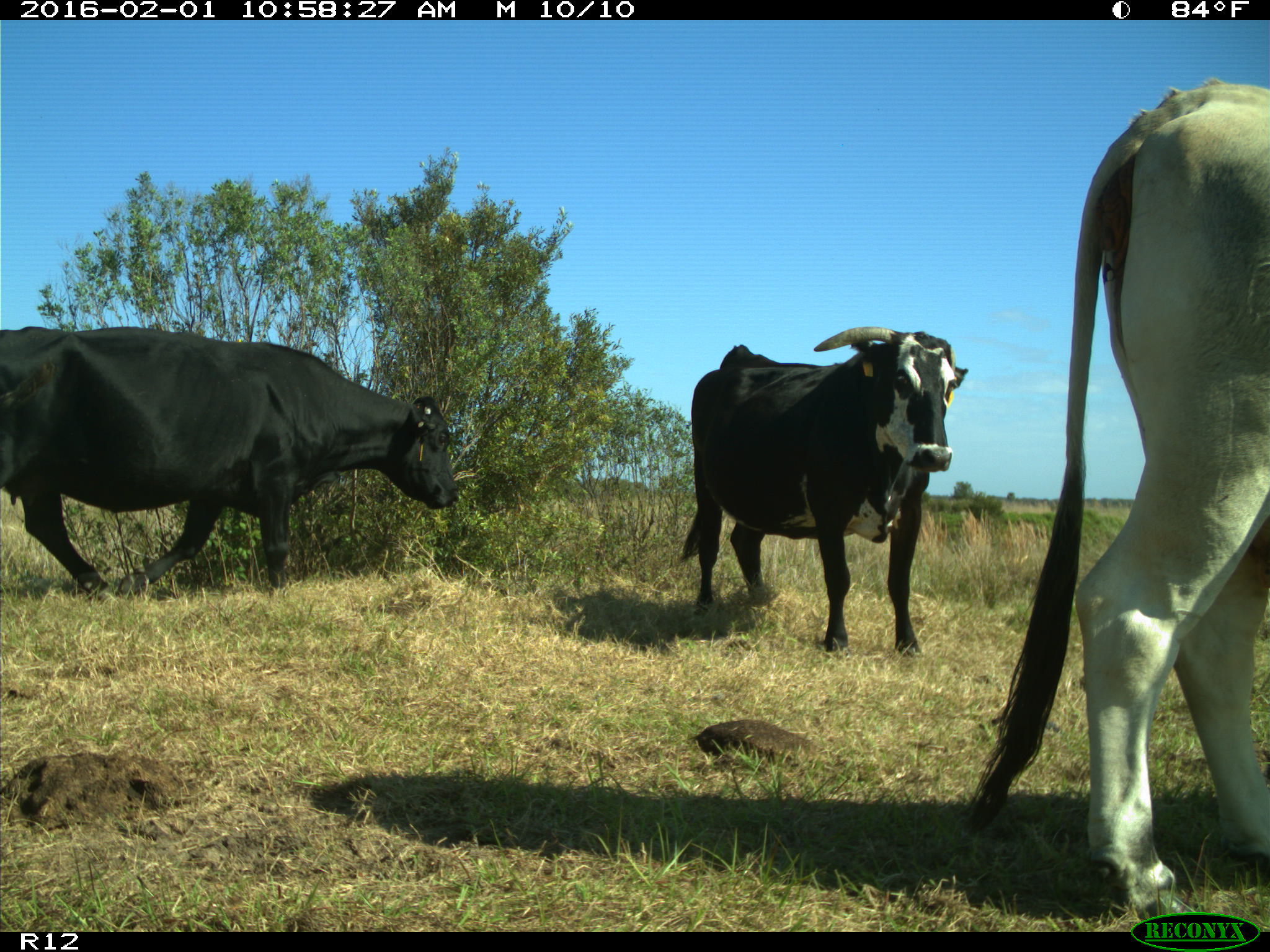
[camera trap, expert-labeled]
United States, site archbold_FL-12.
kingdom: Animalia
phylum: Chordata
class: Mammalia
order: Artiodactyla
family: Bovidae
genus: Bos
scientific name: Bos taurus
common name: domestic cow